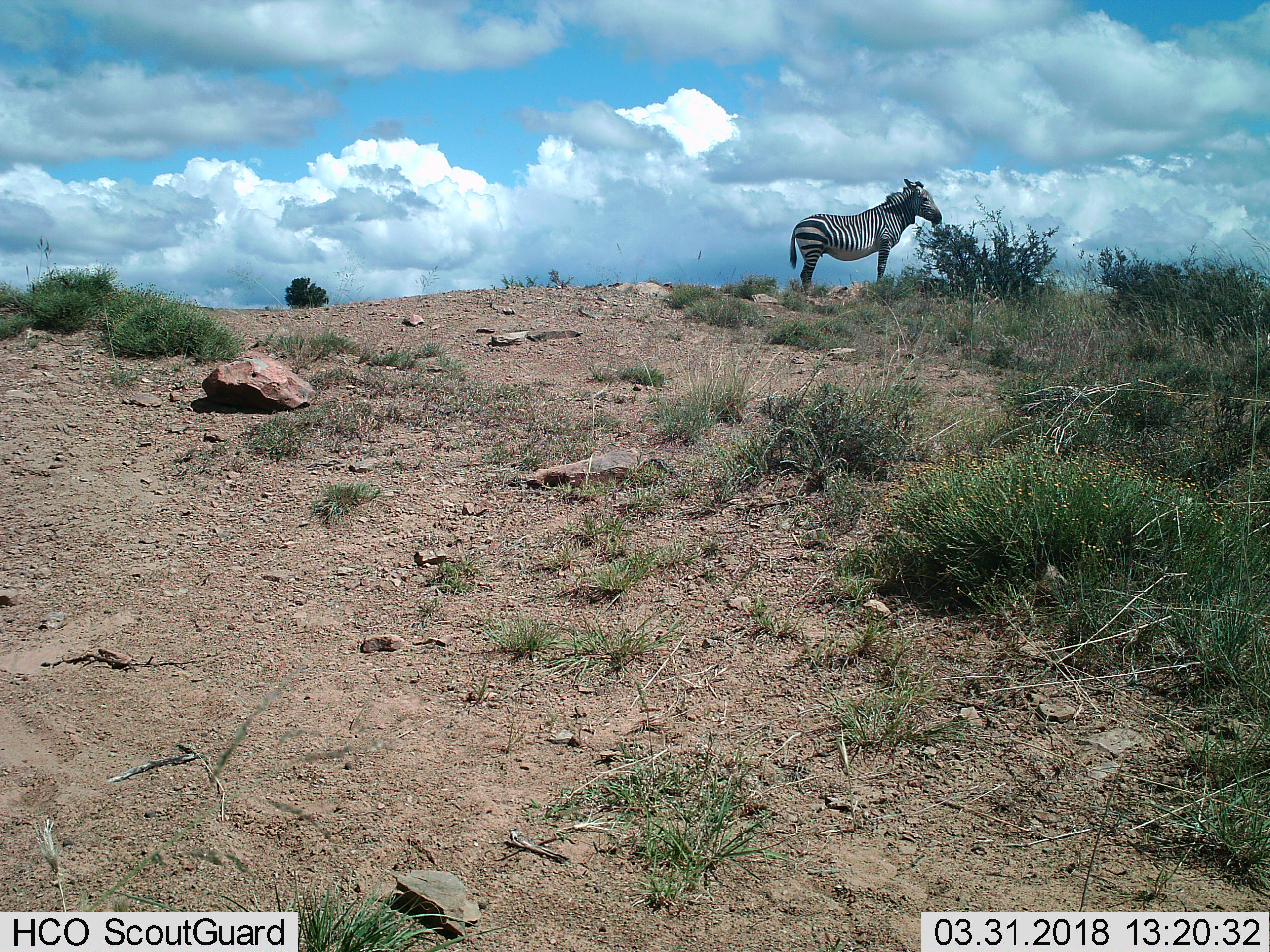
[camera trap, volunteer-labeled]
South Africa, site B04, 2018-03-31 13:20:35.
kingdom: Animalia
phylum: Chordata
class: Mammalia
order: Perissodactyla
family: Equidae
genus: Equus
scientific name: Equus zebra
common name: mountain zebra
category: zebramountain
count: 1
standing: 60%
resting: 0%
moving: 0%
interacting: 0%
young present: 0%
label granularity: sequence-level